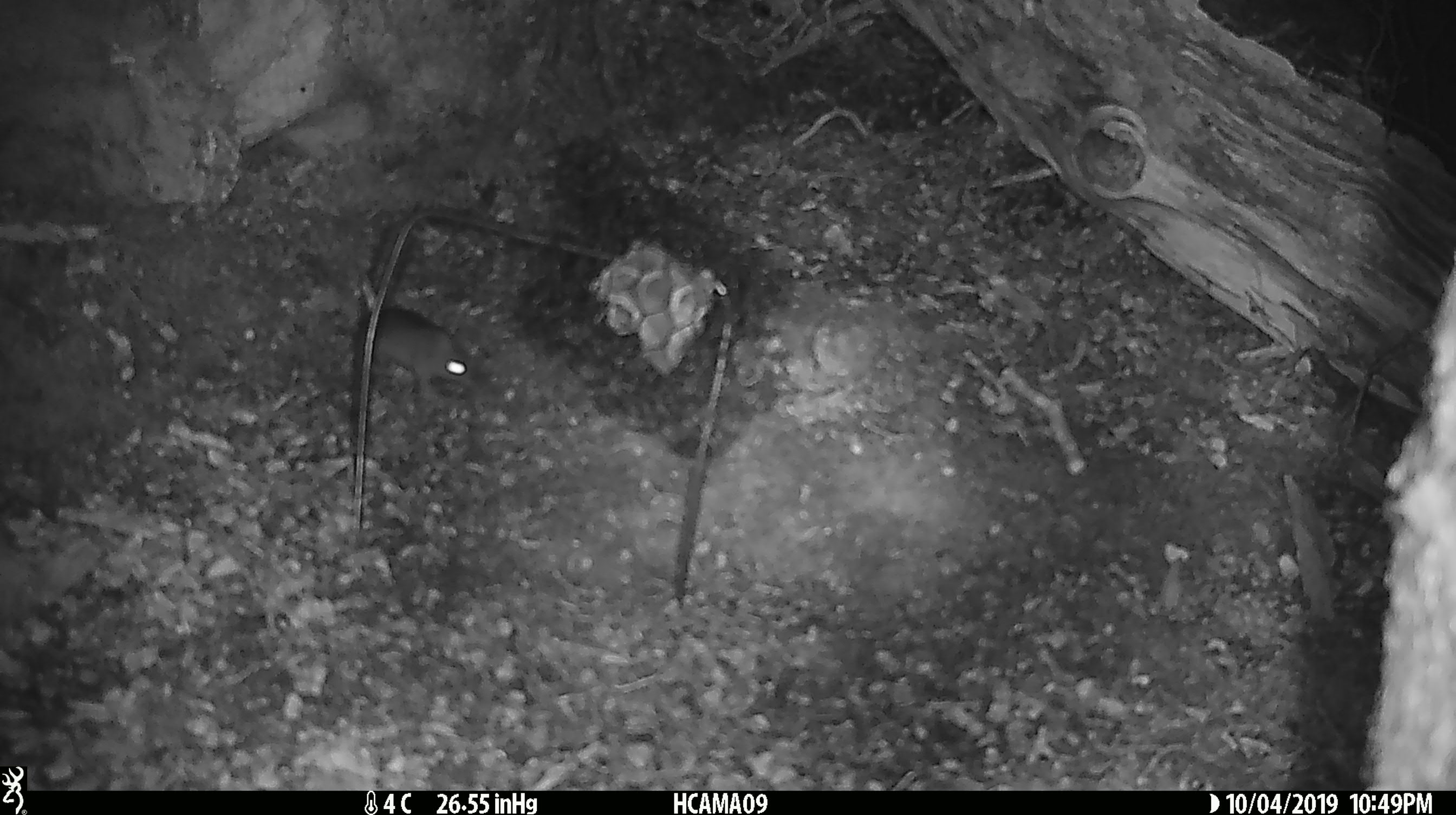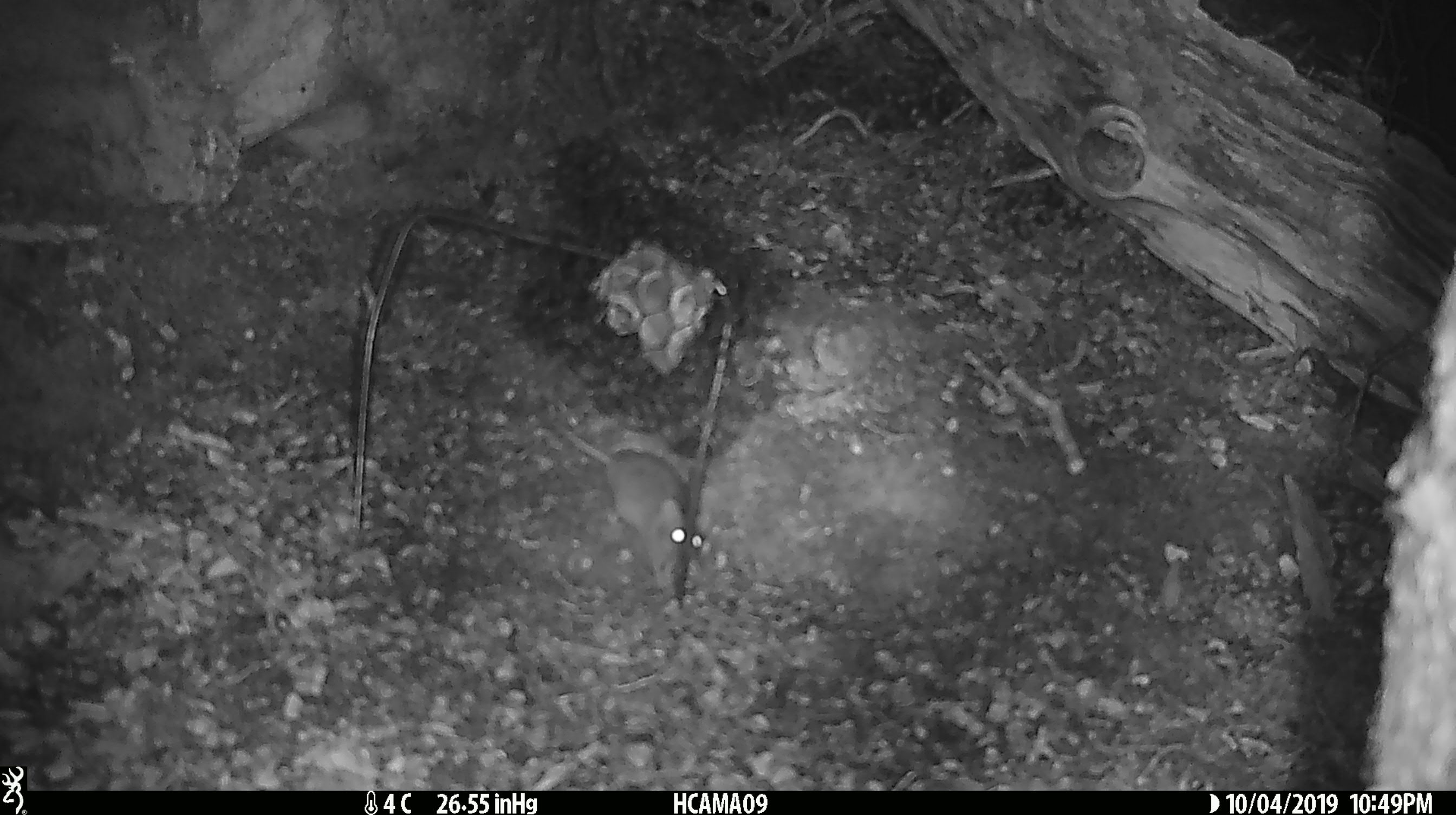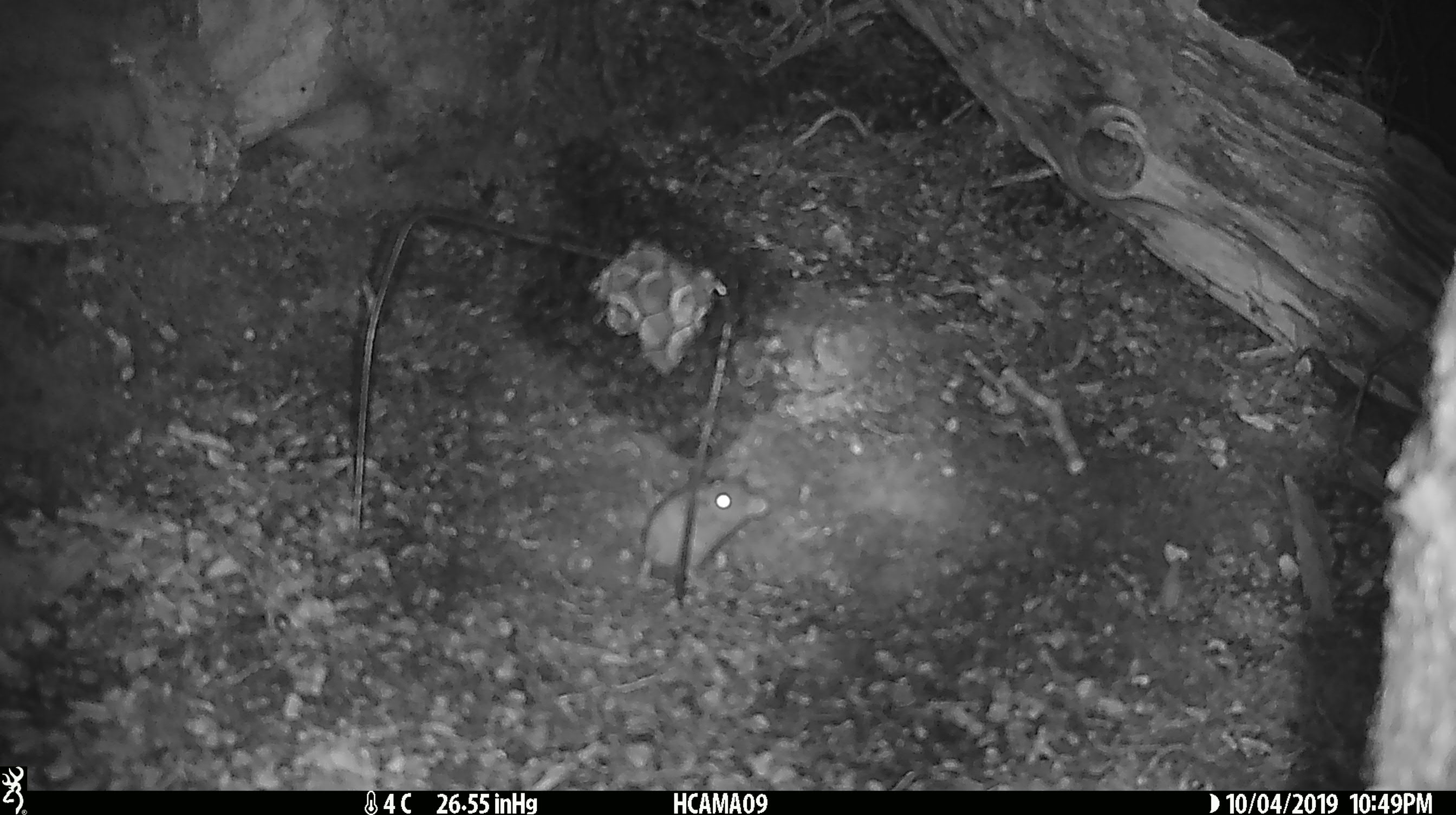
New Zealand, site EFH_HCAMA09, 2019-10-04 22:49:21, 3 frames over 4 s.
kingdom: Animalia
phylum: Chordata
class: Mammalia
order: Rodentia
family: Muridae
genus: Mus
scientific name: Mus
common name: mouse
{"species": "mouse (Mus)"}